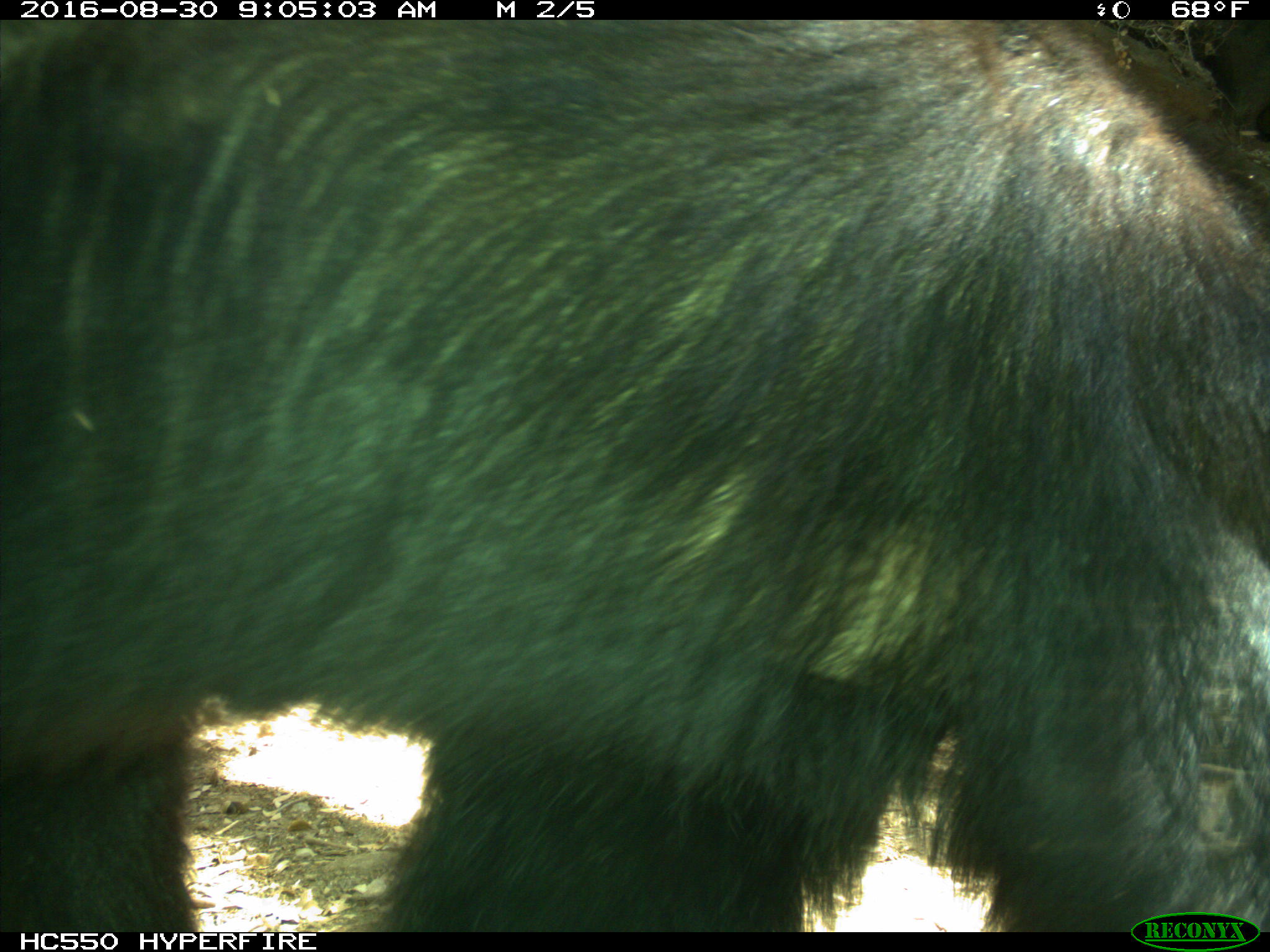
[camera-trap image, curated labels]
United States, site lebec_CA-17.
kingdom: Animalia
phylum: Chordata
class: Mammalia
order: Carnivora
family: Ursidae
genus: Ursus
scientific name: Ursus americanus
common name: american black bear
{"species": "Ursus americanus (american black bear)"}